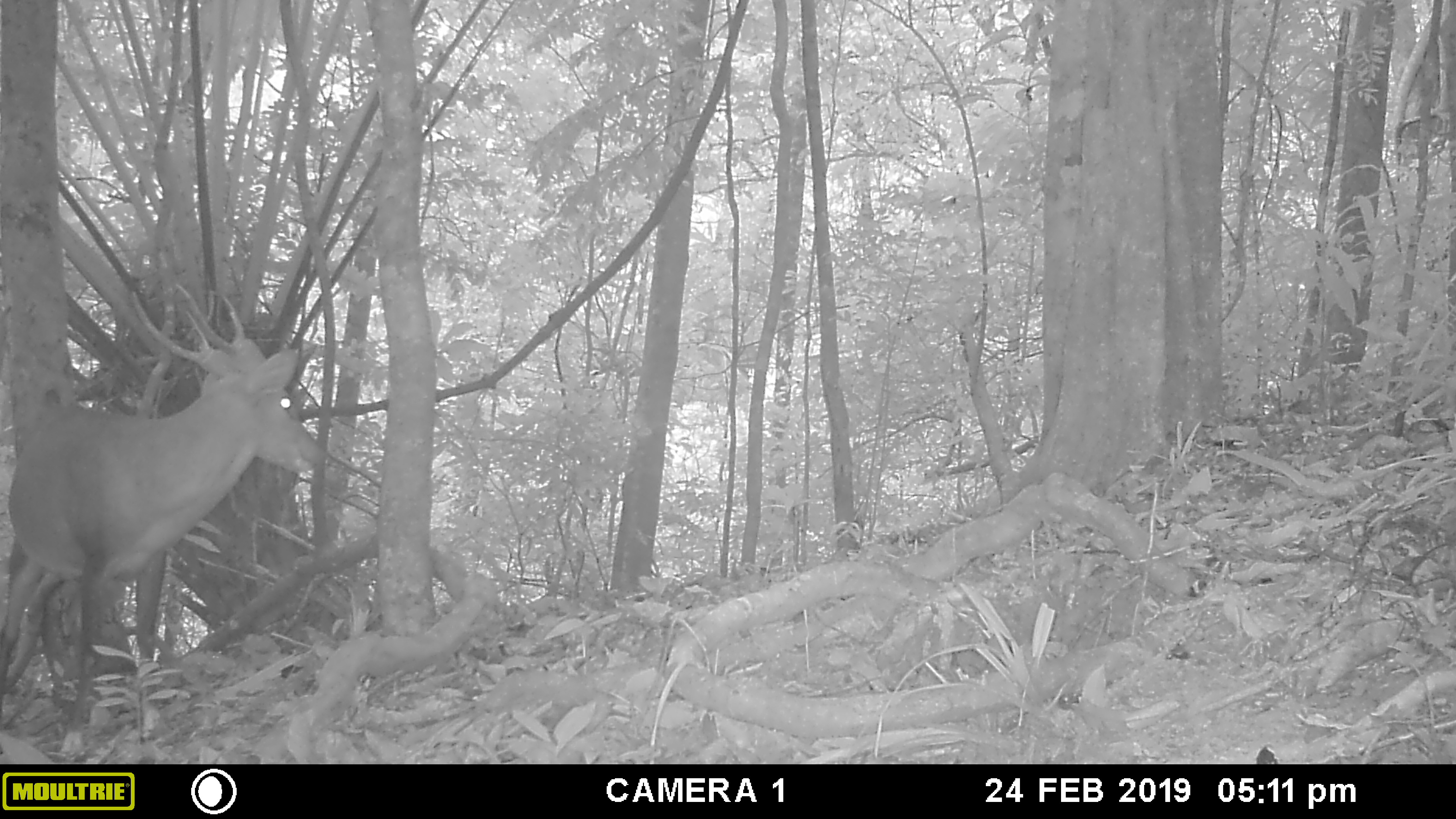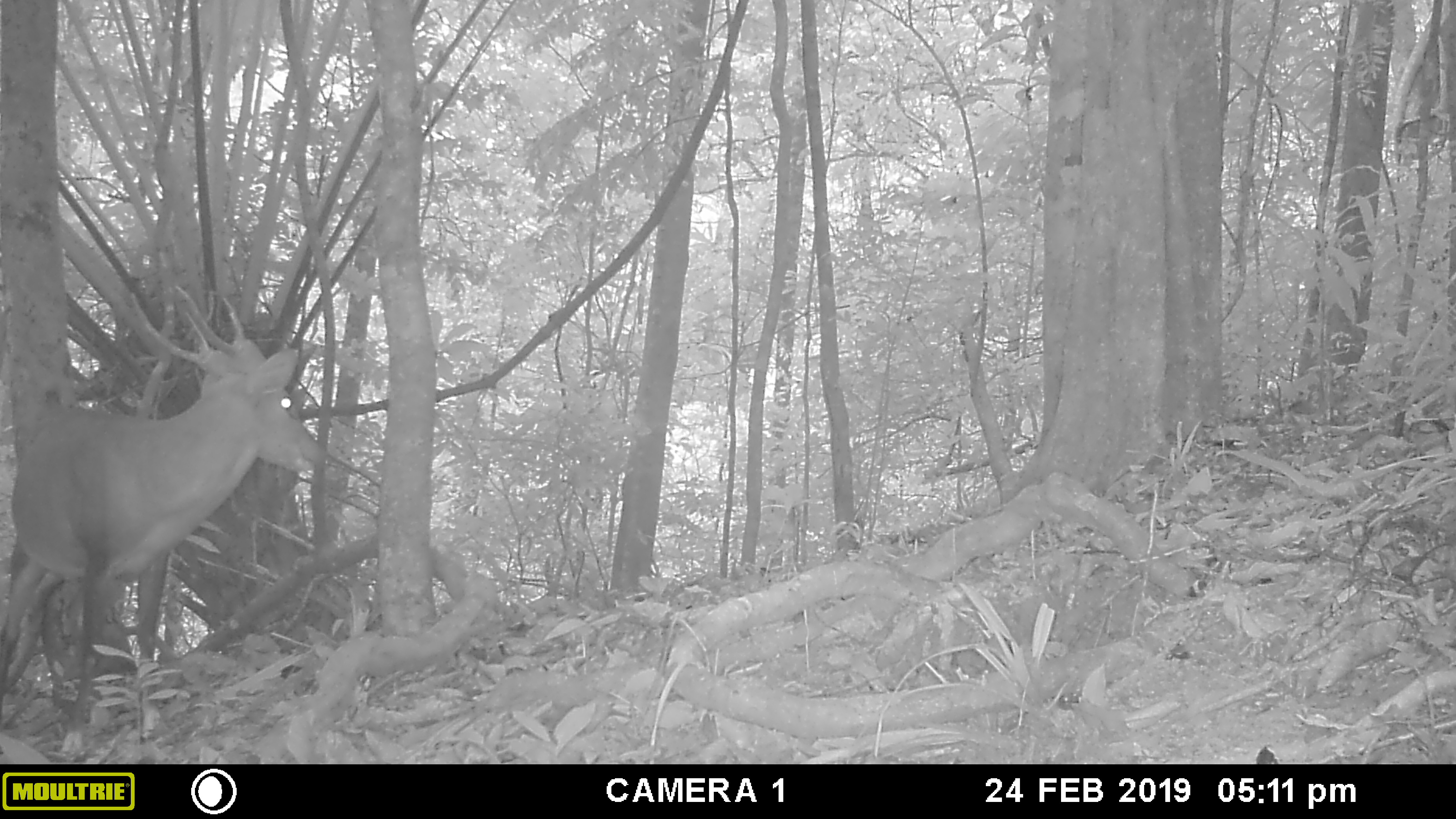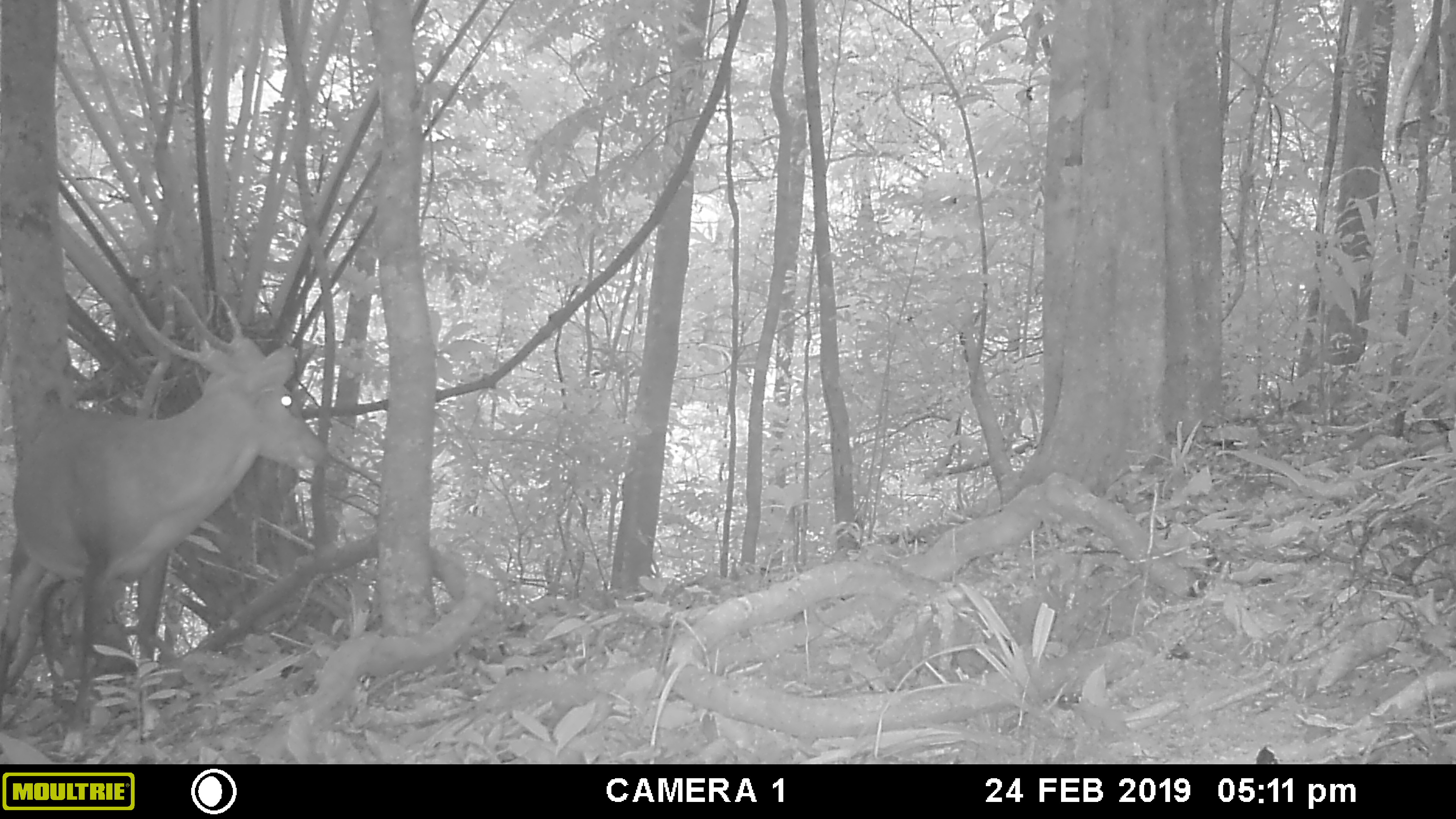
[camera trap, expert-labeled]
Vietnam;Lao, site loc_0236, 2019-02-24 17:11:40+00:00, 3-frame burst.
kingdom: Animalia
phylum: Chordata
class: Mammalia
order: Artiodactyla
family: Cervidae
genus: Muntiacus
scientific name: Muntiacus vuquangensis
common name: large-antlered muntjac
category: large antlered muntjac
Large antlered muntjac (large-antlered muntjac) (Muntiacus vuquangensis). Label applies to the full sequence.